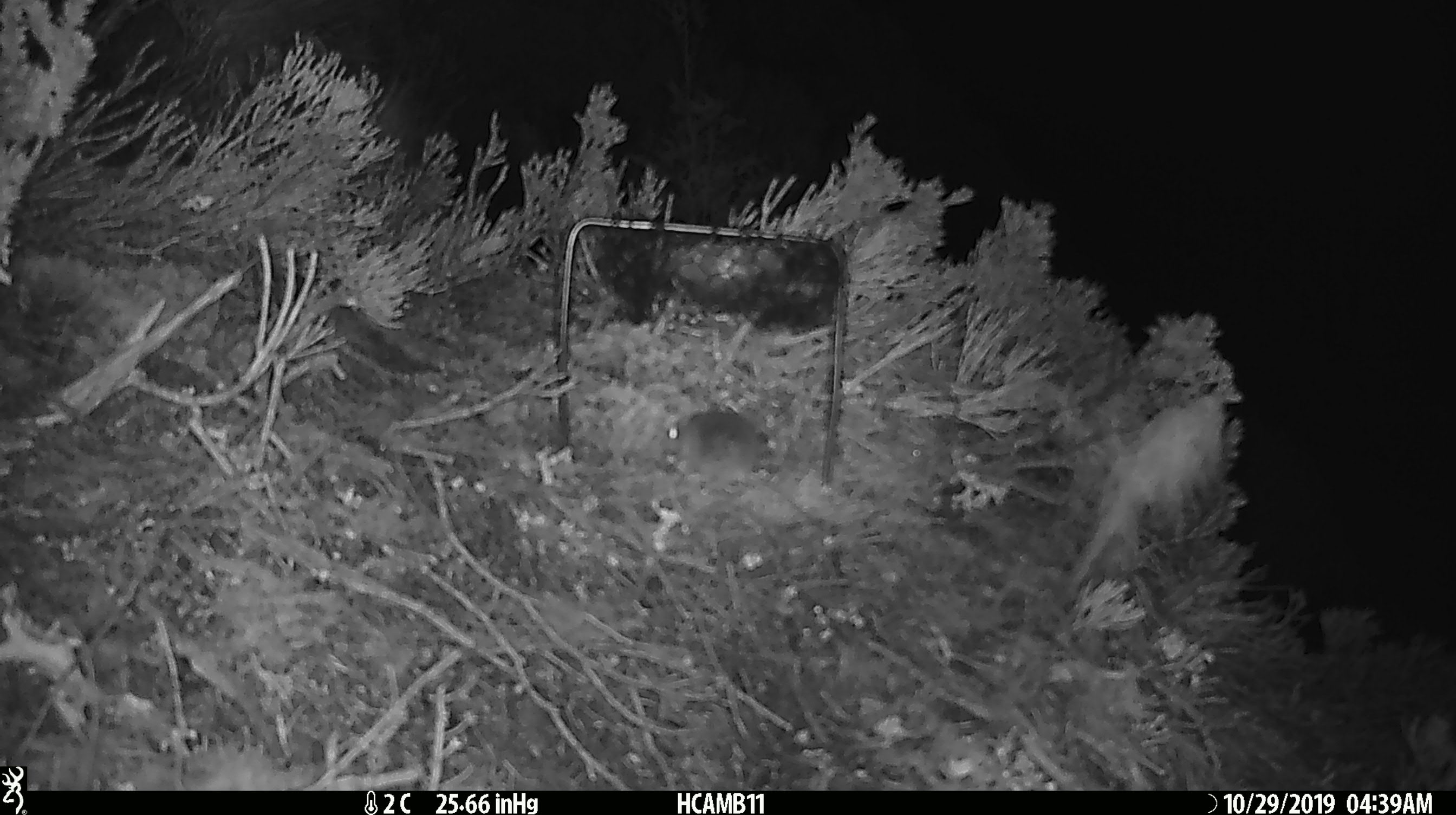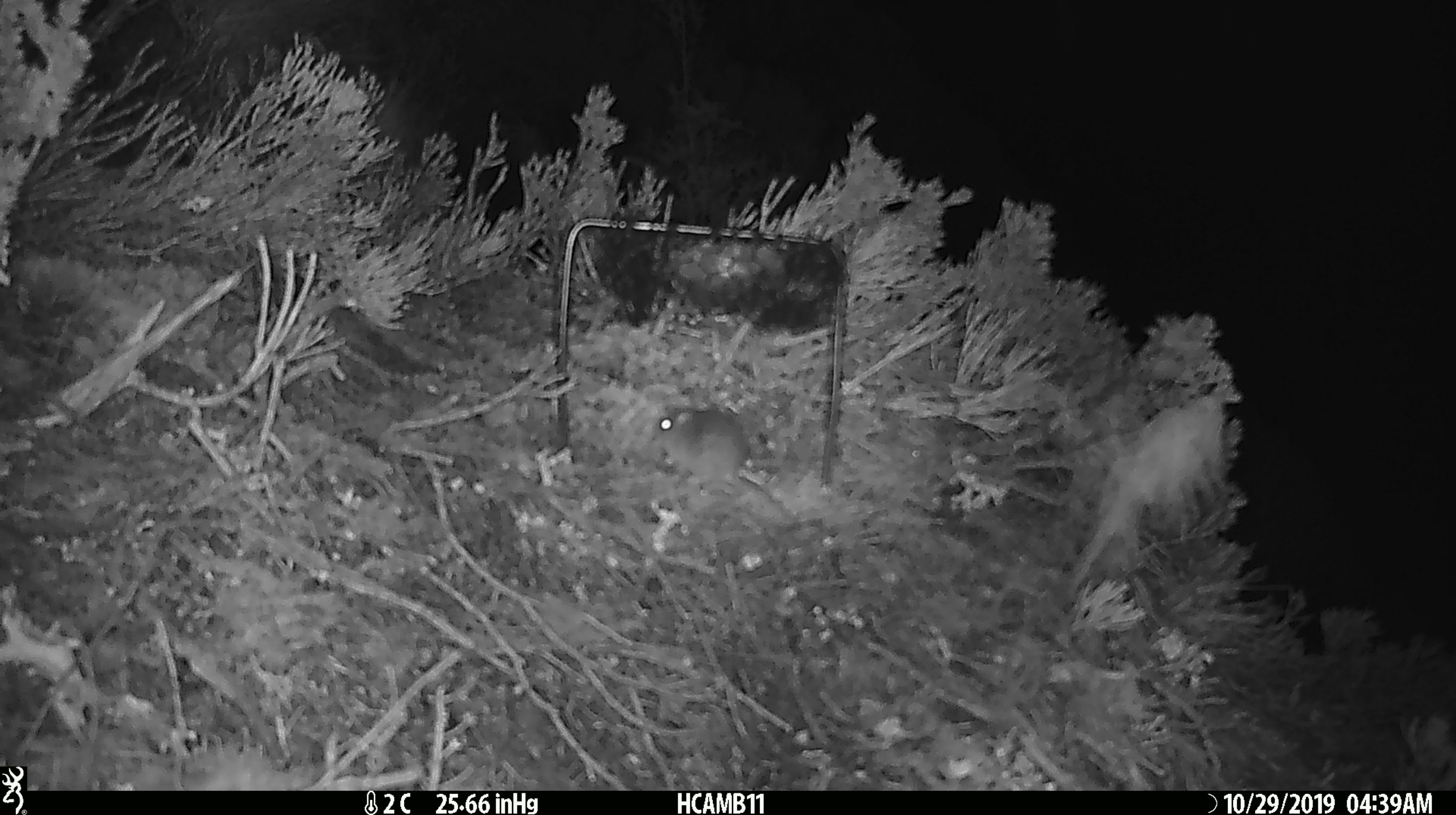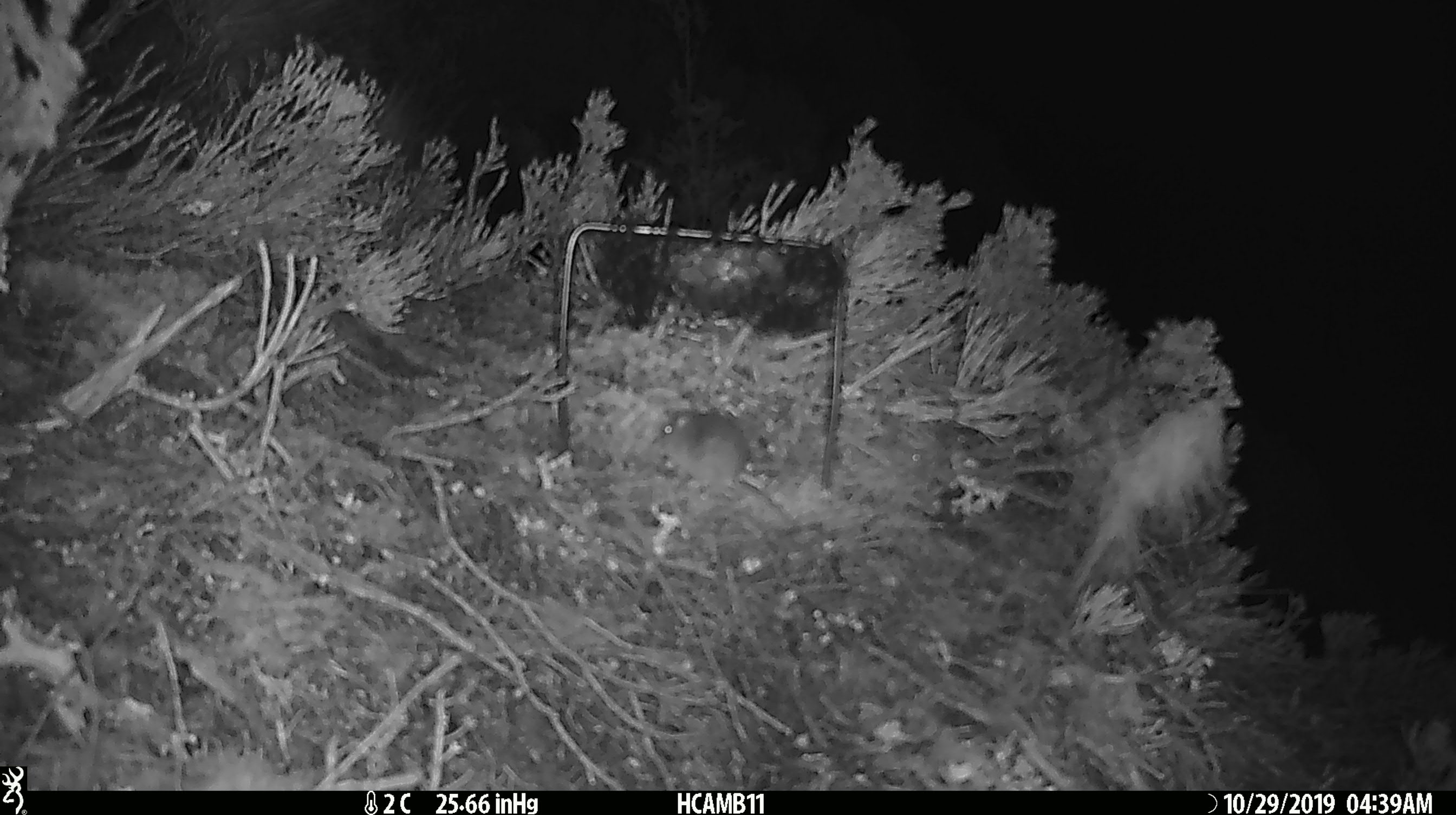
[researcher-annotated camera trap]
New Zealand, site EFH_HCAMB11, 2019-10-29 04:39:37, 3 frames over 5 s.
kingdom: Animalia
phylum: Chordata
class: Mammalia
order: Rodentia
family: Muridae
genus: Mus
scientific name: Mus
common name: mouse